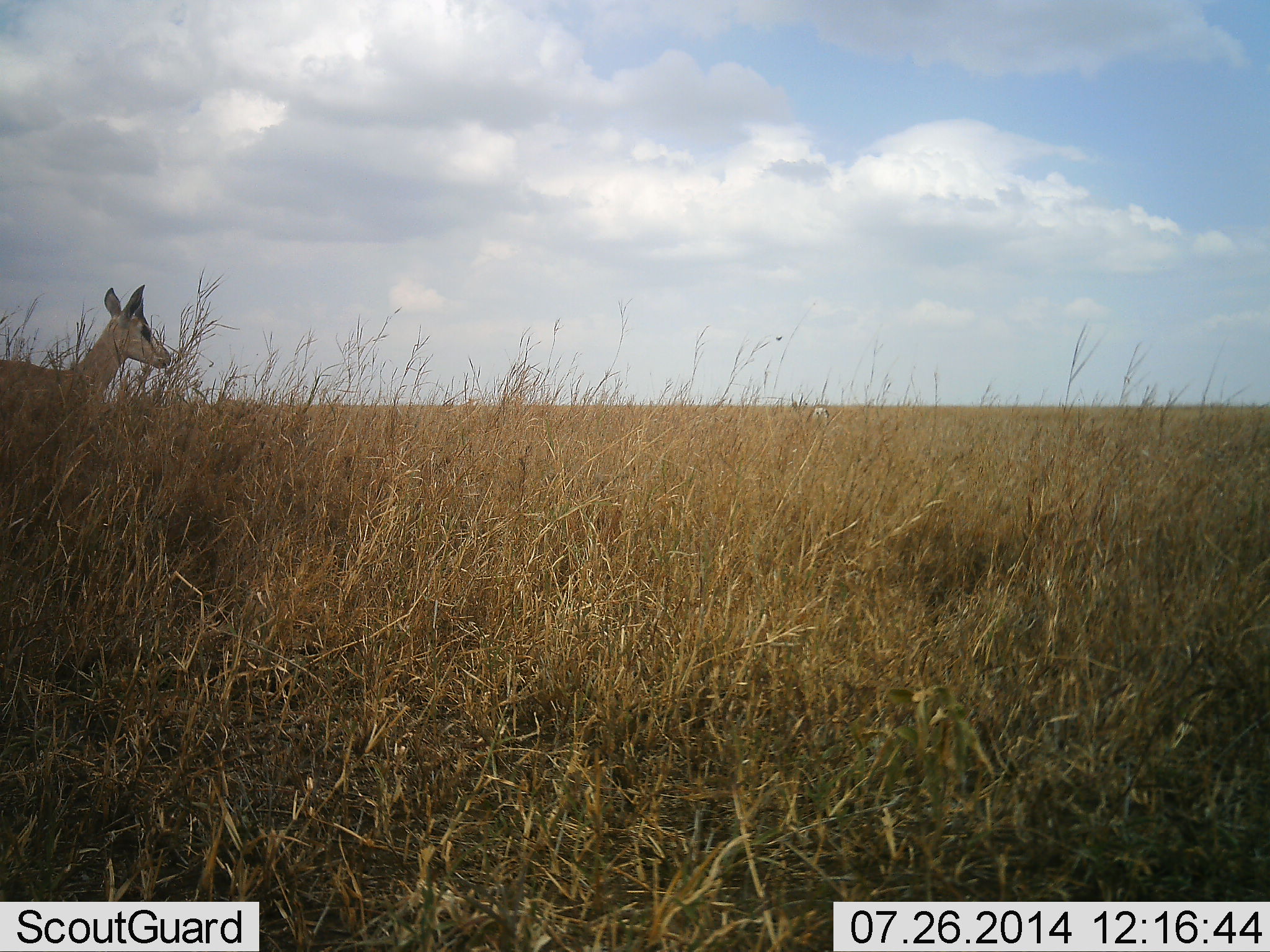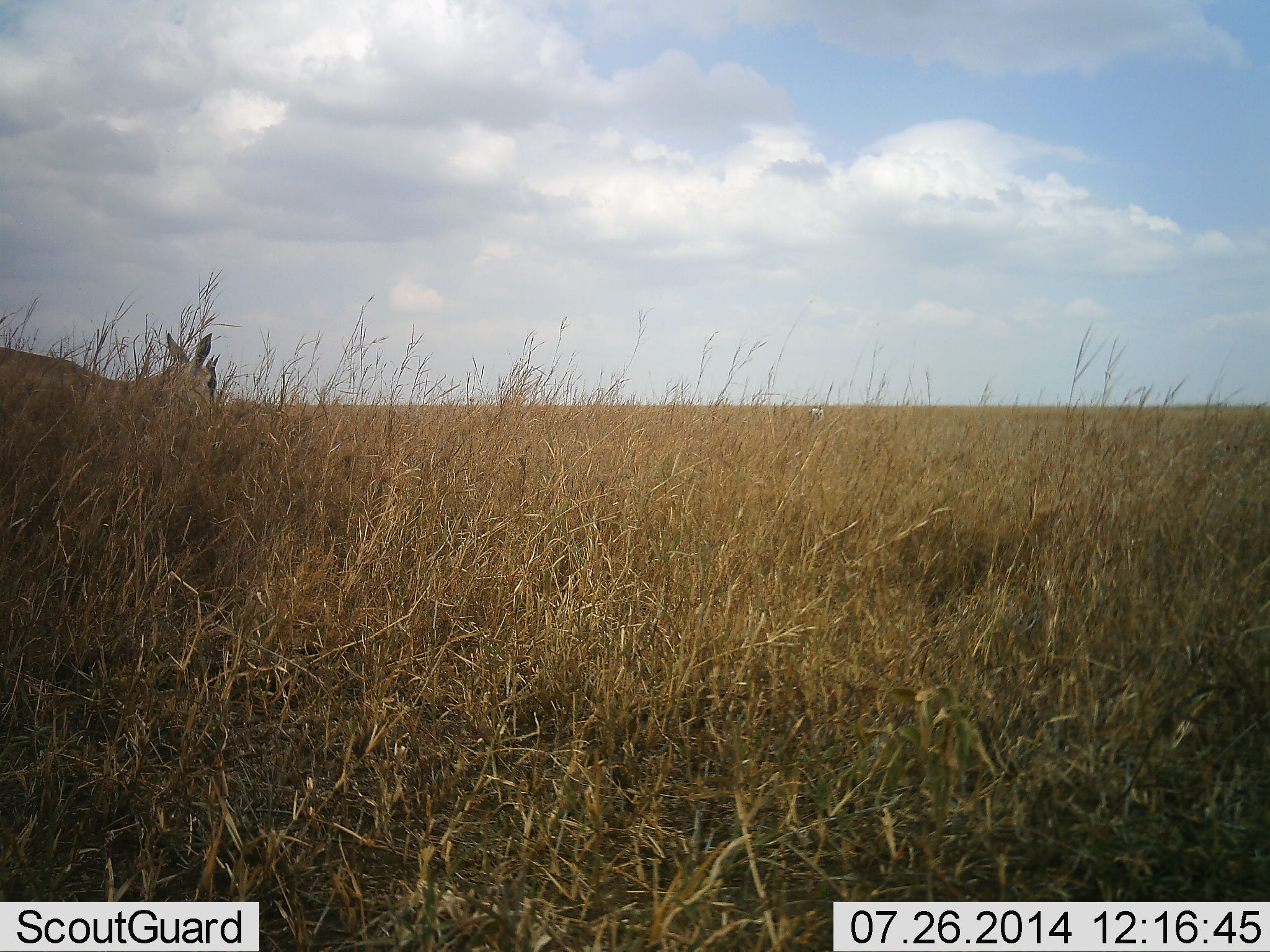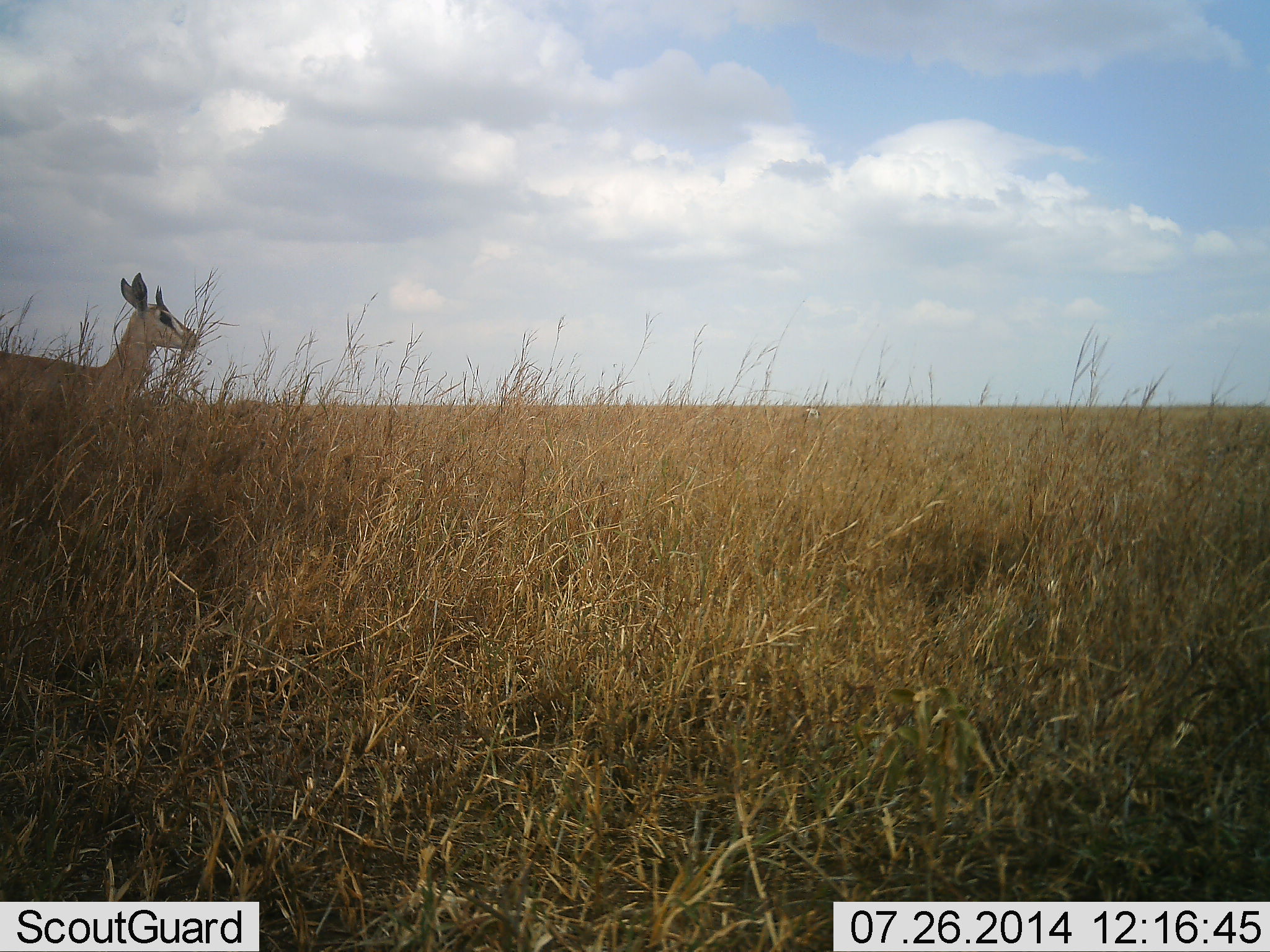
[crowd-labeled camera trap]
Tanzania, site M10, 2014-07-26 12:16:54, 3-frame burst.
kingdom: Animalia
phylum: Chordata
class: Mammalia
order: Artiodactyla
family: Bovidae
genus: Nanger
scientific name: Nanger granti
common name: grant's gazelle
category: gazellegrants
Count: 1.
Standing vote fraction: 50%.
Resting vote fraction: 0%.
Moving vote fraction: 40%.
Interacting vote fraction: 0%.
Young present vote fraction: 20%.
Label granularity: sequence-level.